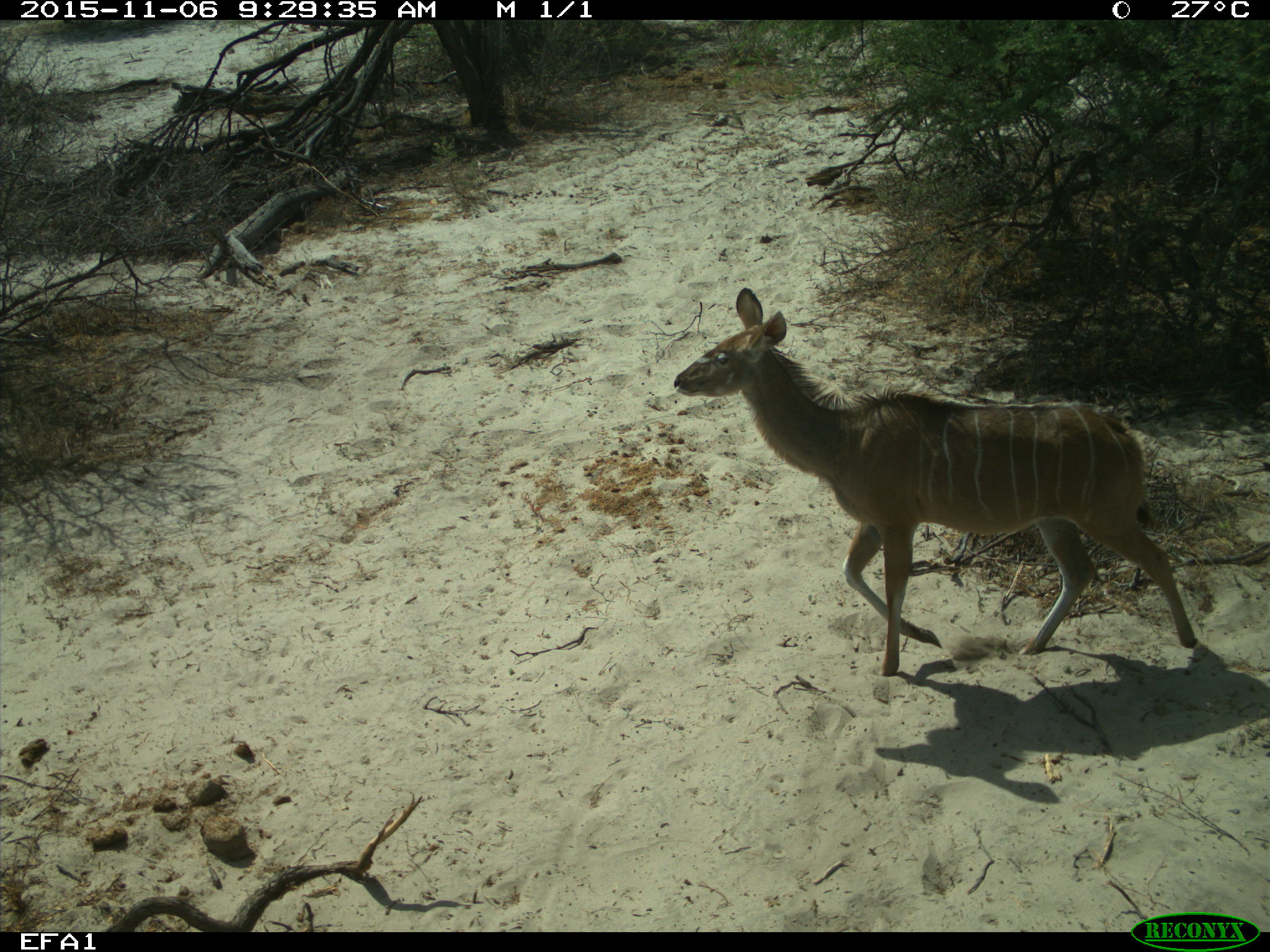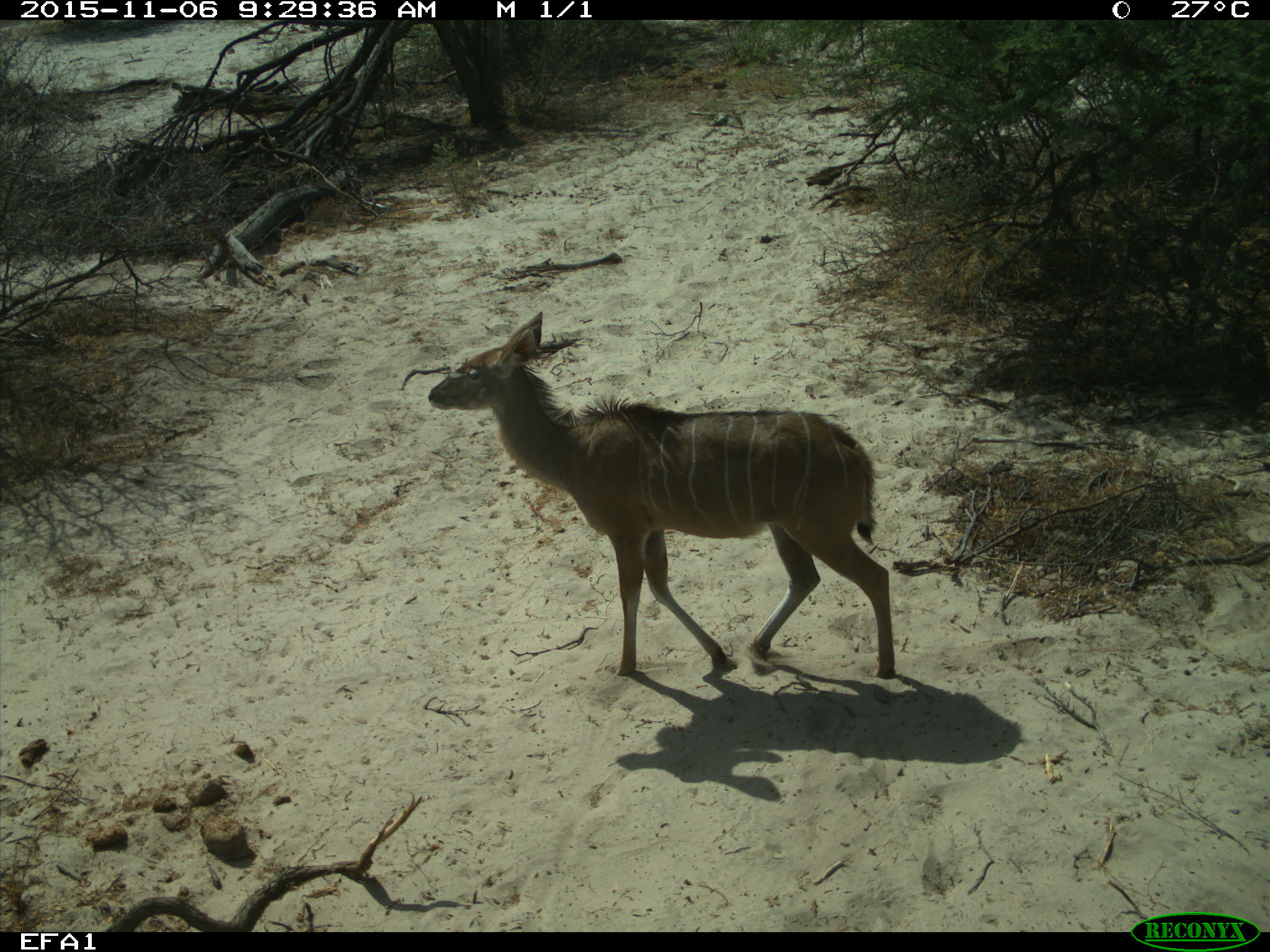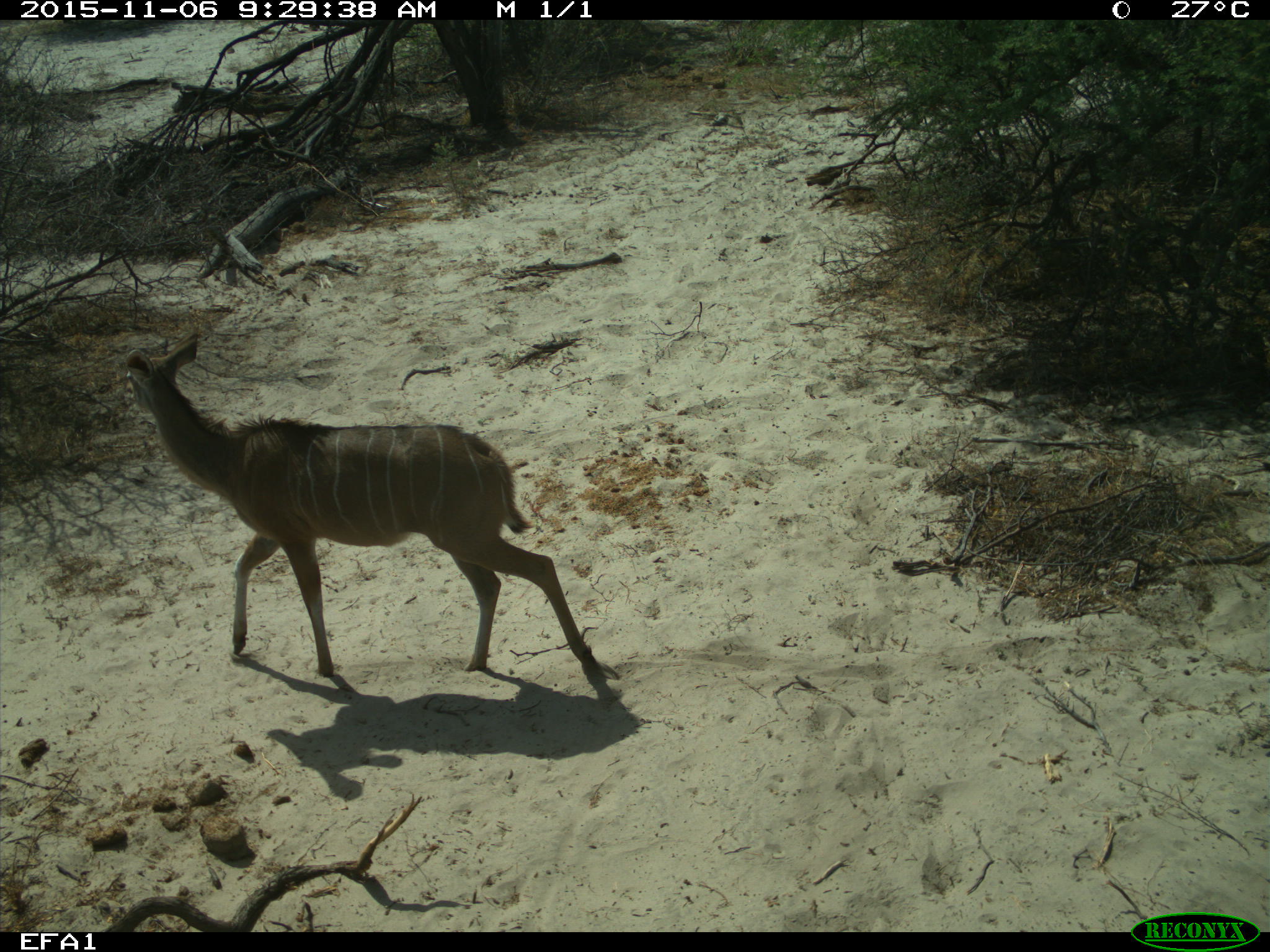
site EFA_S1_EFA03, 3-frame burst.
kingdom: Animalia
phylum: Chordata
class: Mammalia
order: Artiodactyla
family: Bovidae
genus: Tragelaphus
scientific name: Tragelaphus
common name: kudu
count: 1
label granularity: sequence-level